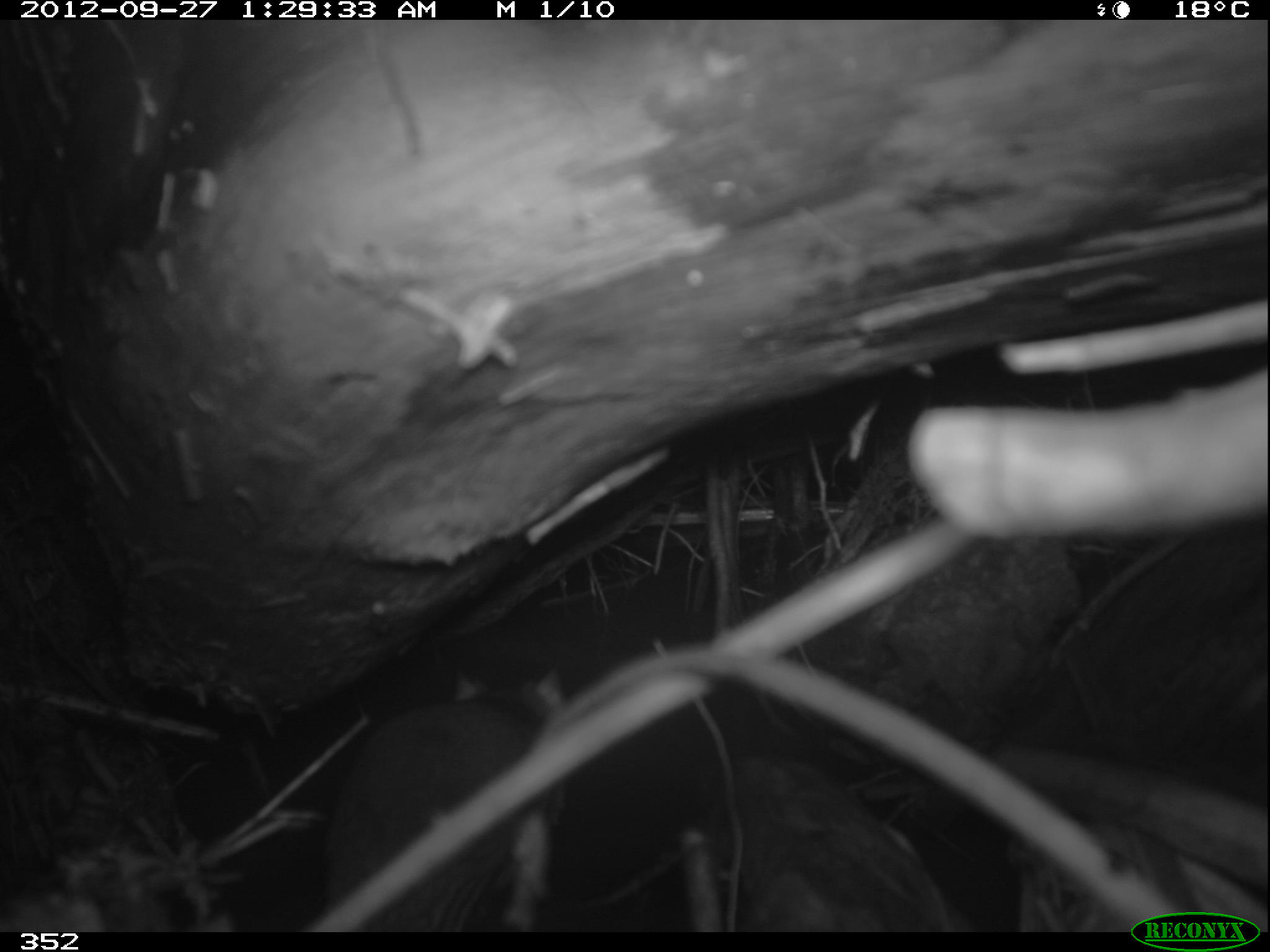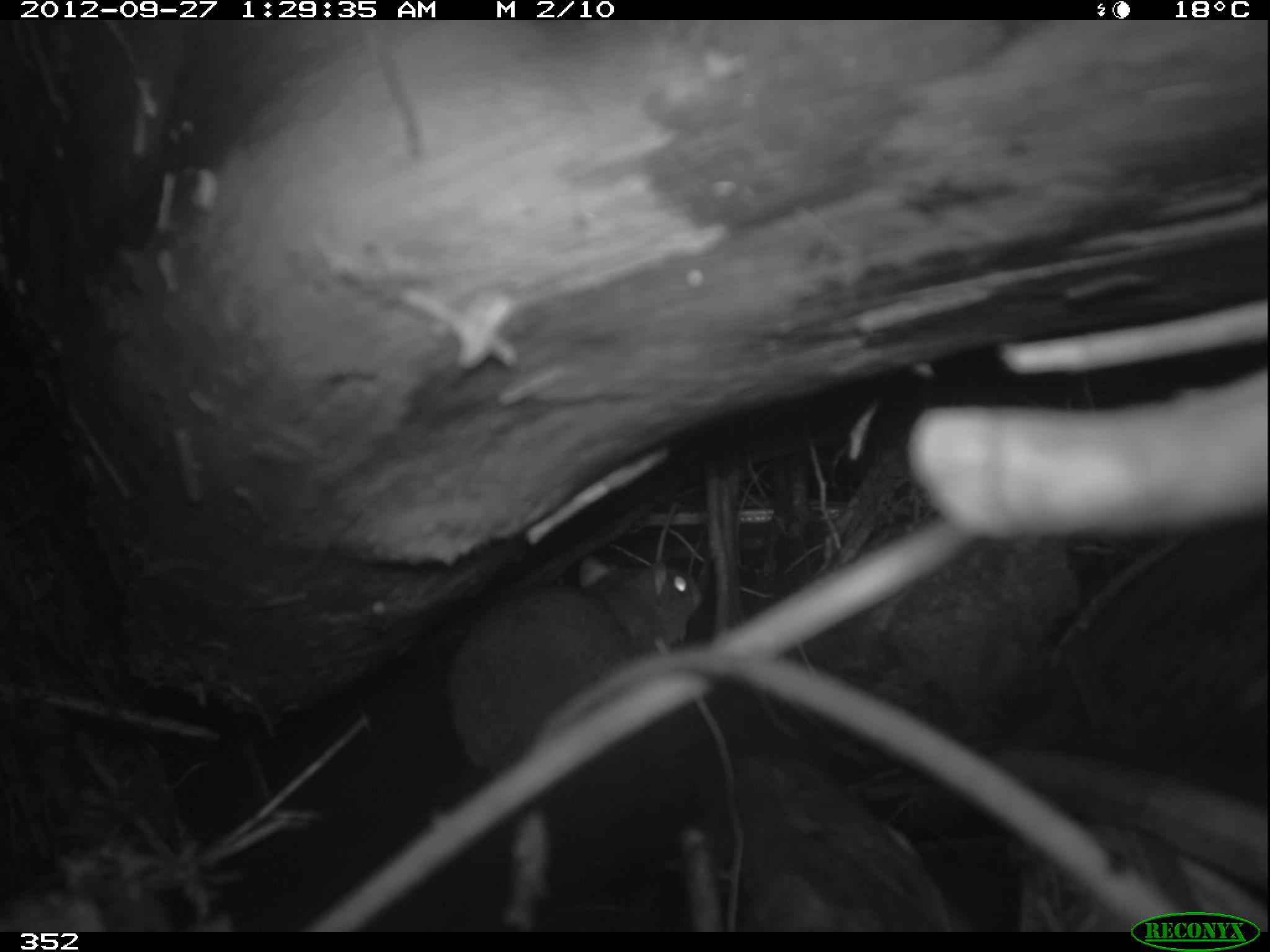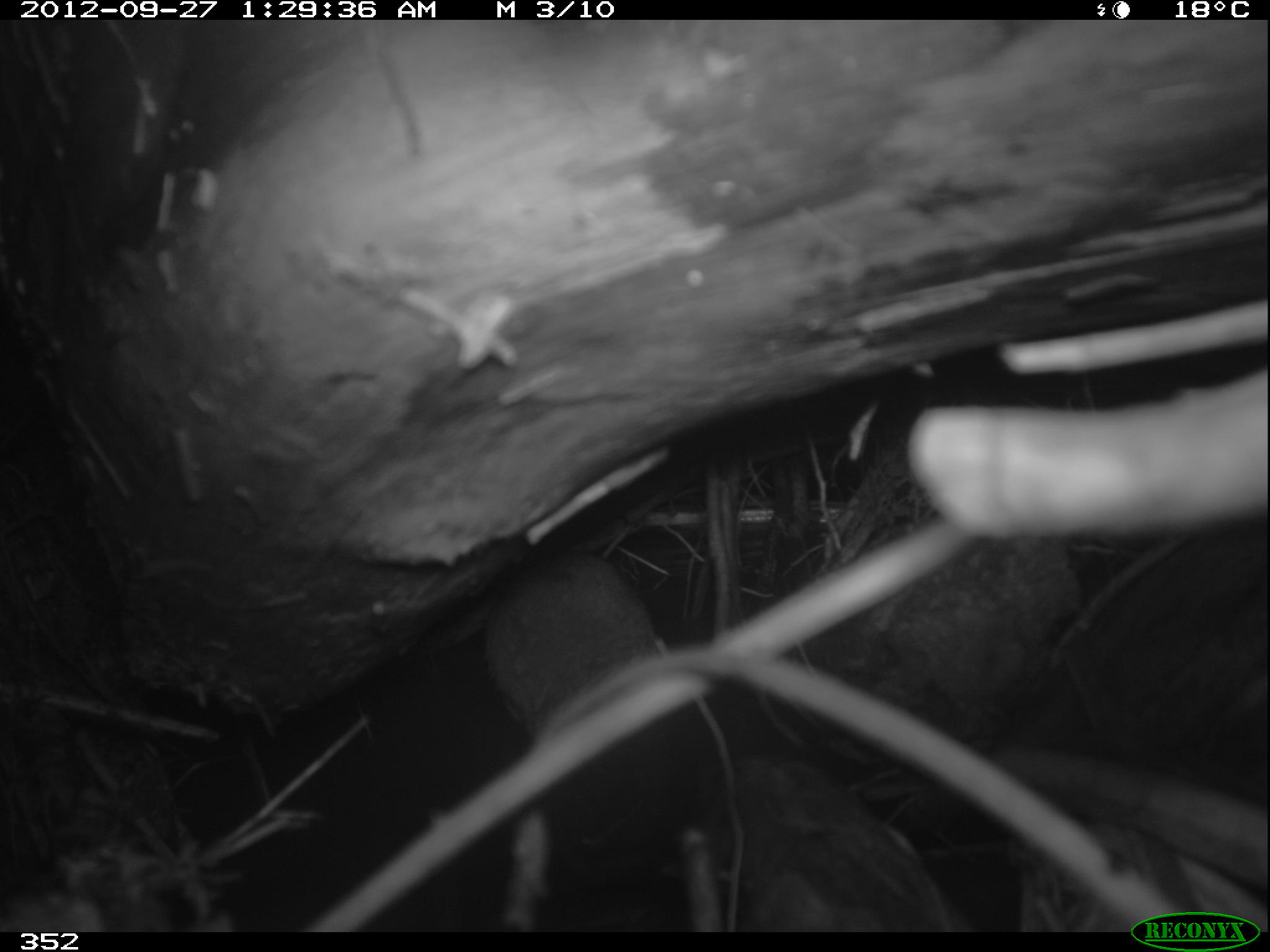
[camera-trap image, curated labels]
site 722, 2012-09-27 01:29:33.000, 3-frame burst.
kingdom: Animalia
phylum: Chordata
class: Mammalia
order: Rodentia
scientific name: Rodentia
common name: rodents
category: unknown rodent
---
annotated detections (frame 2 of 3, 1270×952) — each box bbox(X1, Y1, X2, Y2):
unknown rodent: bbox(448, 552, 700, 806)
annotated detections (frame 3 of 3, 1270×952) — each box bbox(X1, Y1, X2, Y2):
unknown rodent: bbox(484, 550, 677, 736)